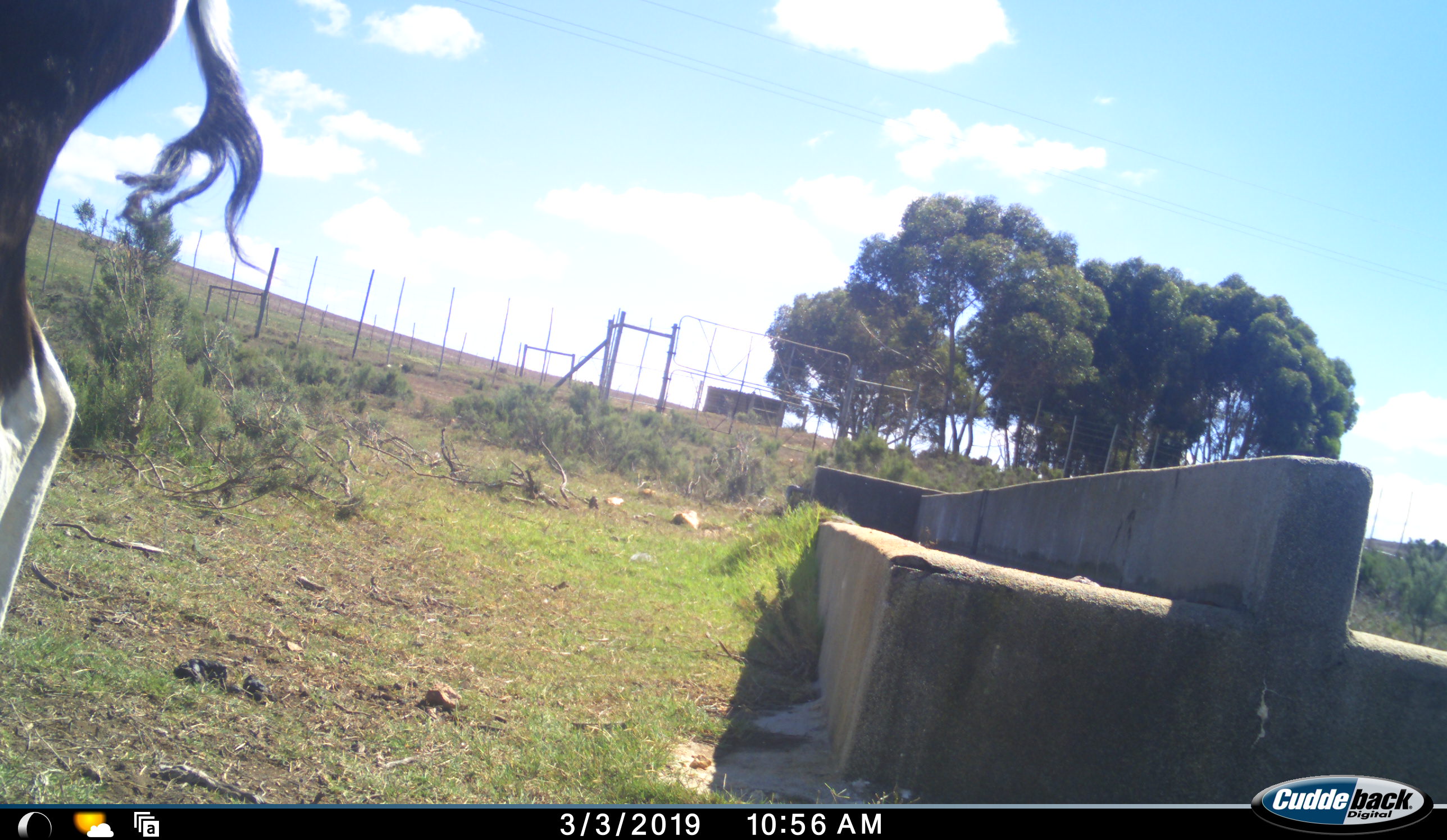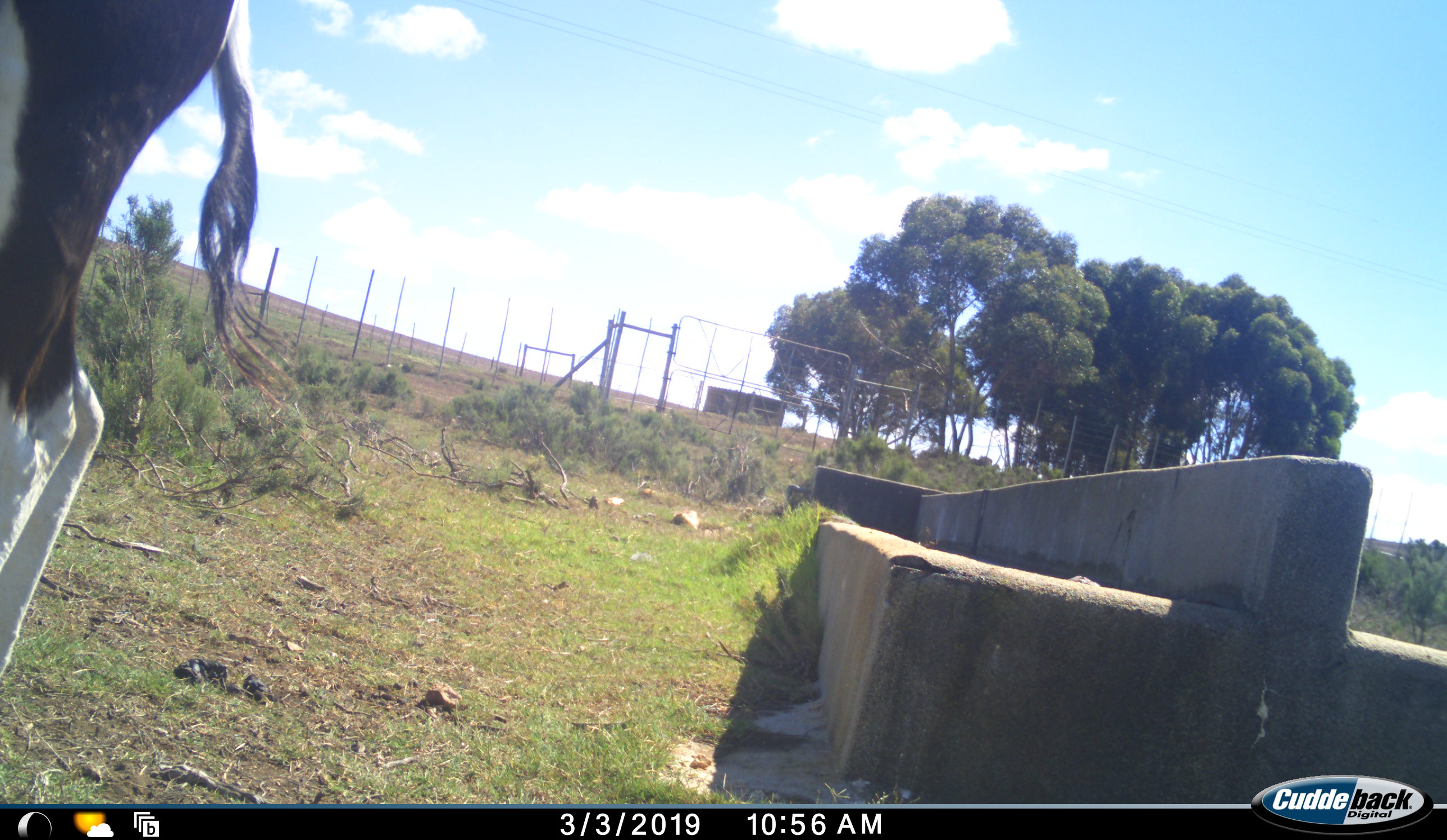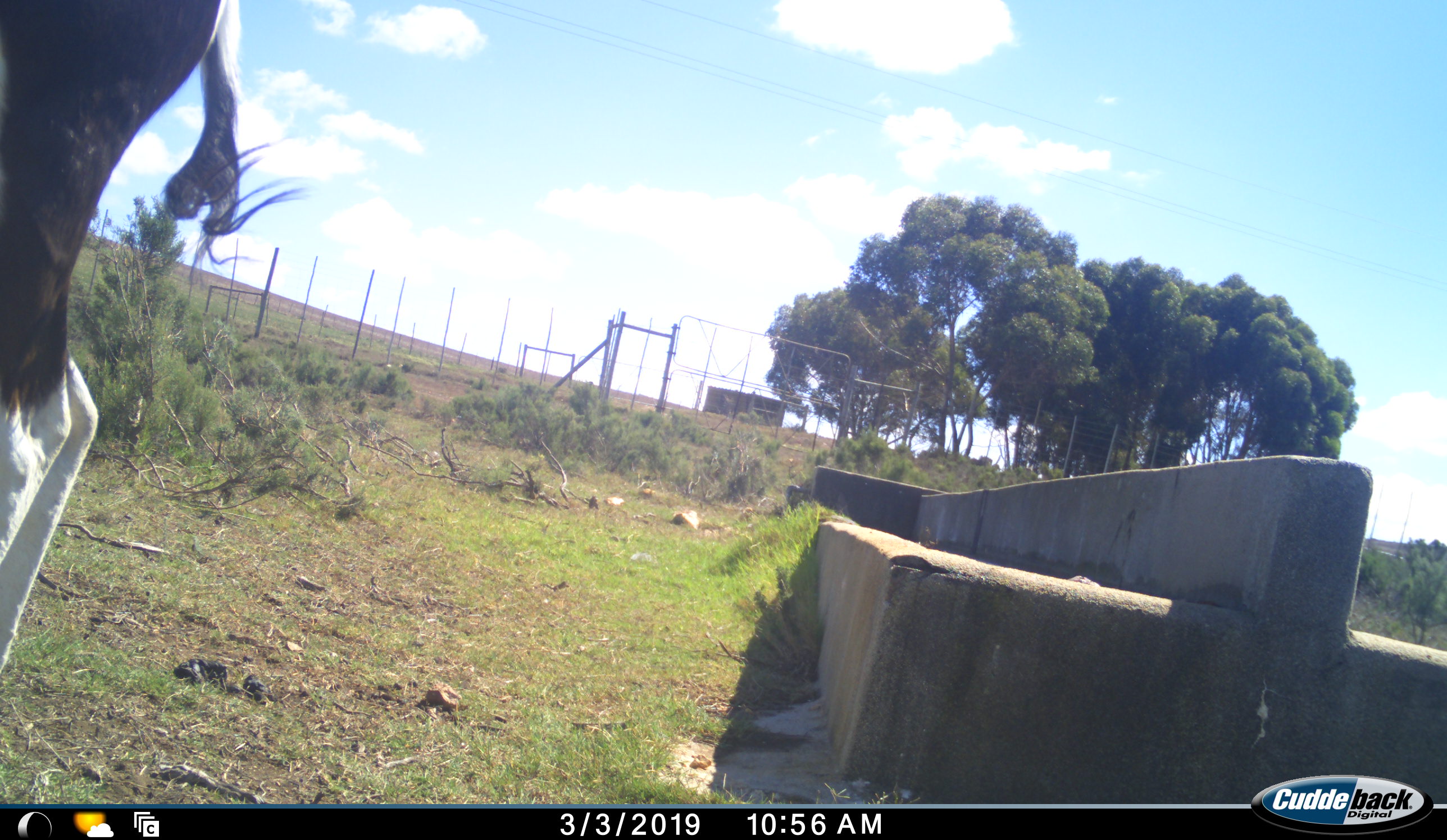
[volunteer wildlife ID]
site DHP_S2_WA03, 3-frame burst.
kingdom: Animalia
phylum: Chordata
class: Mammalia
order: Artiodactyla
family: Bovidae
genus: Damaliscus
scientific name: Damaliscus pygargus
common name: bontebok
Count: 1.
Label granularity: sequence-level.